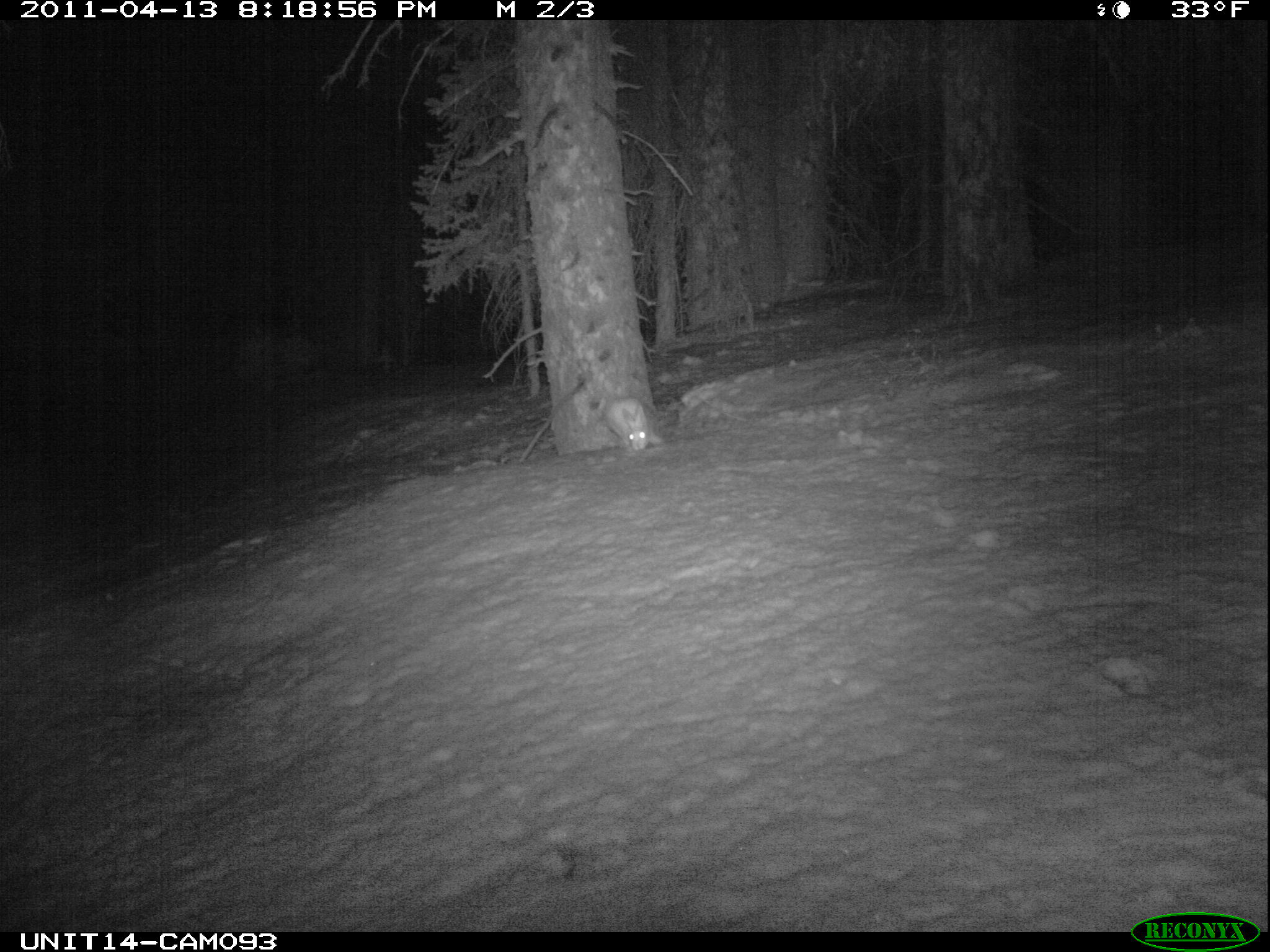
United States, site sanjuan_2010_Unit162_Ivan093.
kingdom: Animalia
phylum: Chordata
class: Mammalia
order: Lagomorpha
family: Leporidae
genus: Lepus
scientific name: Lepus americanus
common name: snowshoe hare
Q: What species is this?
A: Lepus americanus (snowshoe hare).